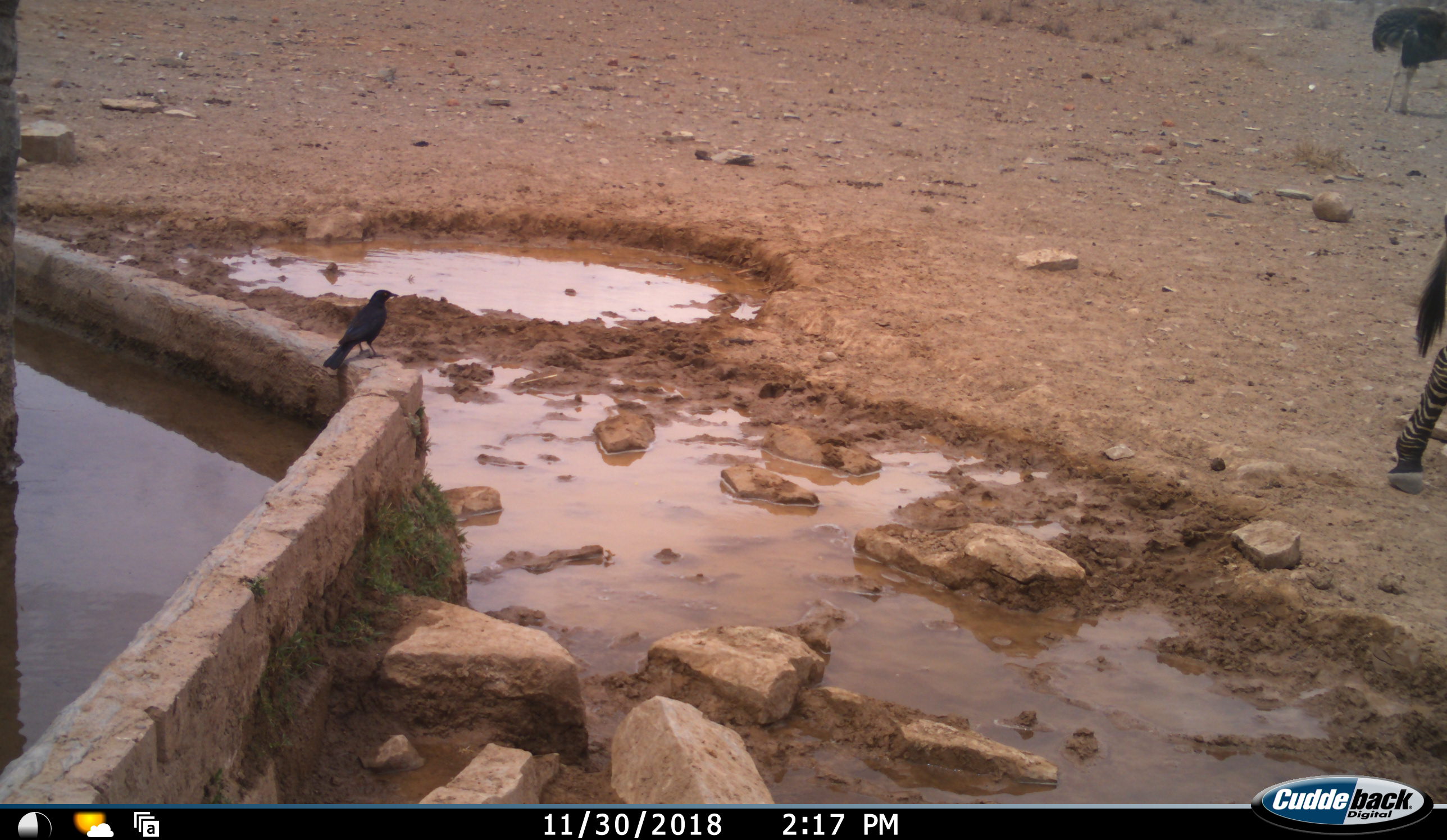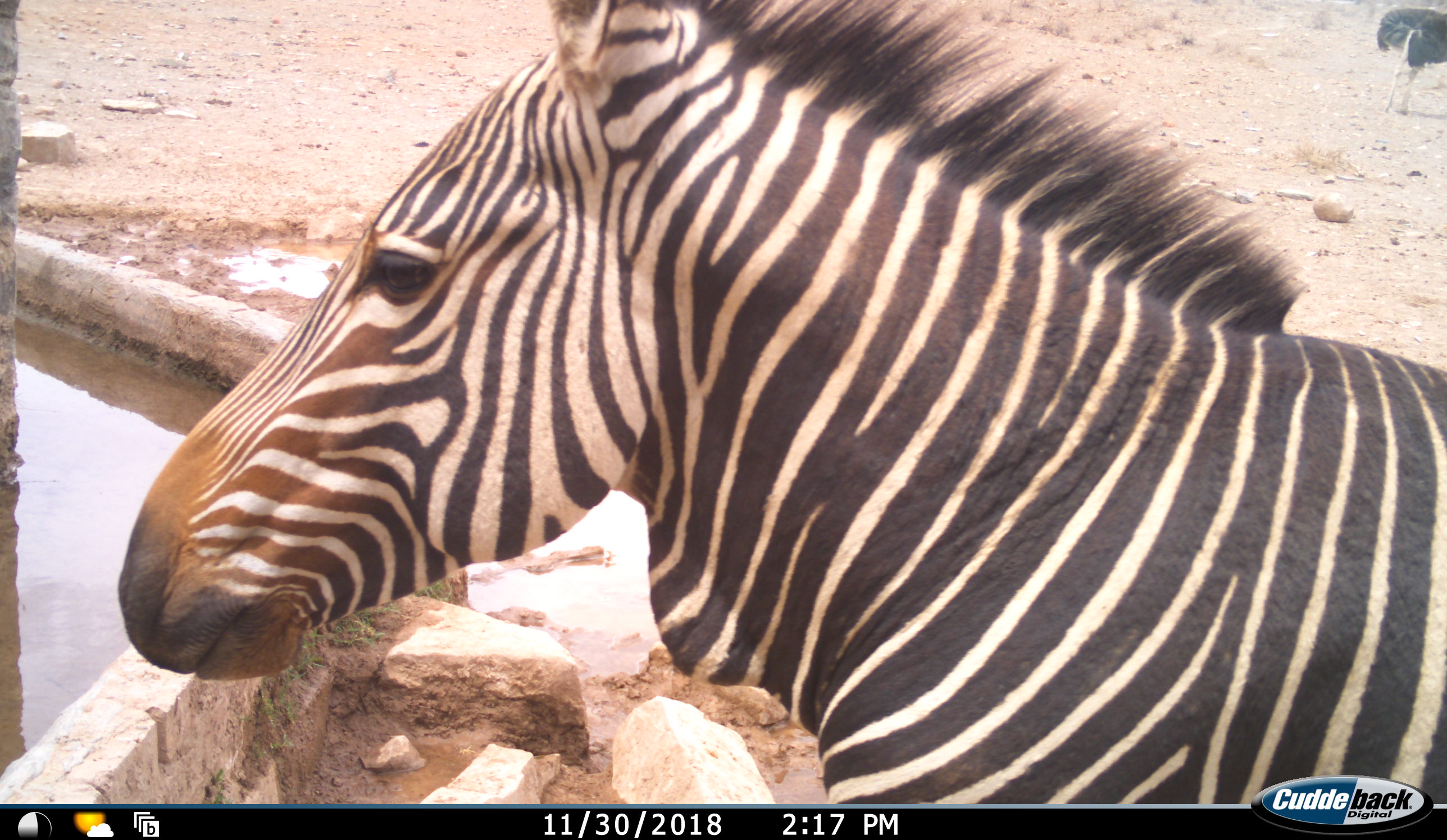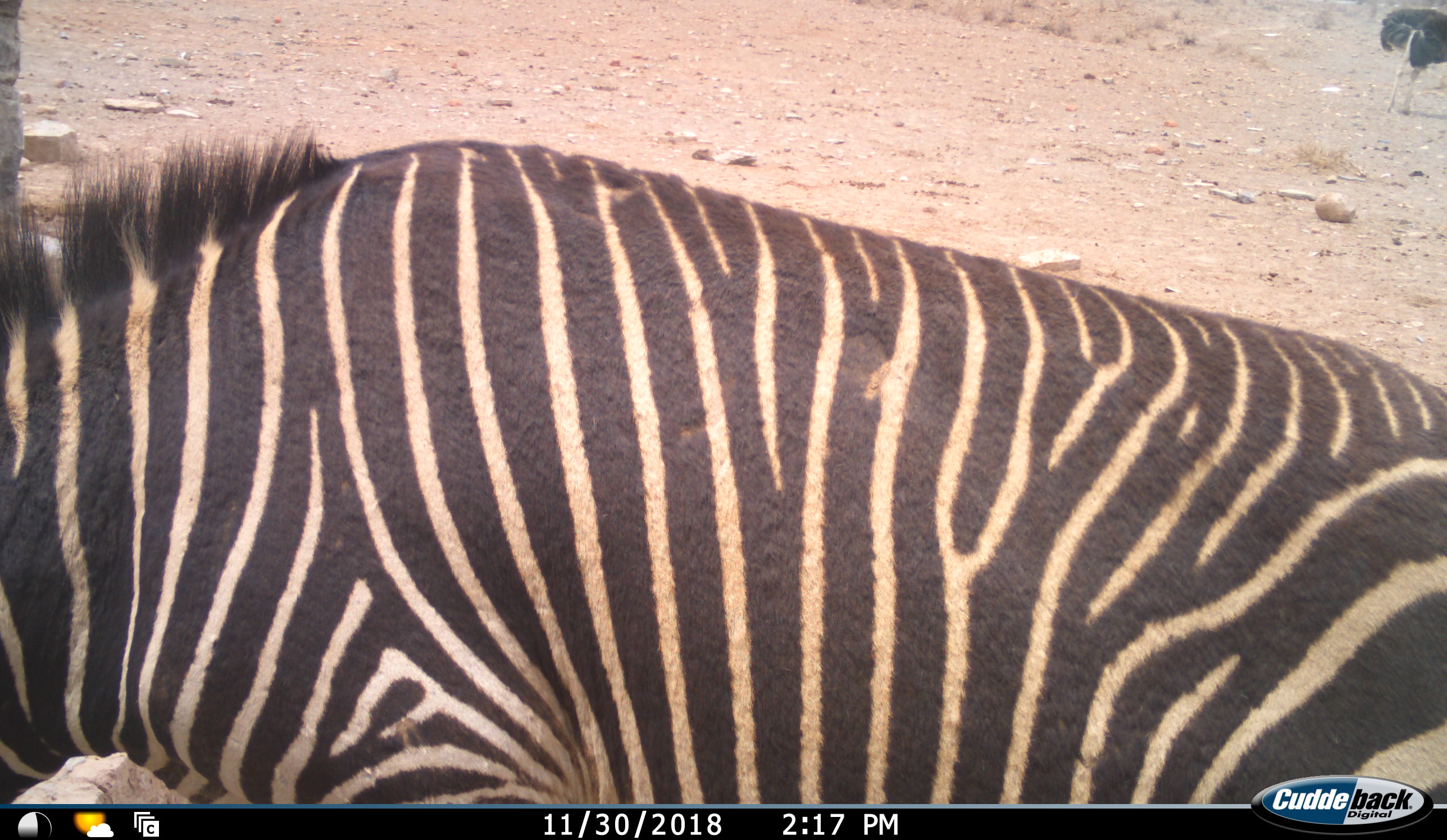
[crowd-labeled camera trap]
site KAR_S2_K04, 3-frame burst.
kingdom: Animalia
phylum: Chordata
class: Aves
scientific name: Aves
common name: bird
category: birdother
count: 1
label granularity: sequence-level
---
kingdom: Animalia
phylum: Chordata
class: Aves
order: Struthioniformes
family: Struthionidae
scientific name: Struthionidae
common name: ostrich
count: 1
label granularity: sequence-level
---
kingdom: Animalia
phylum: Chordata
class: Mammalia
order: Perissodactyla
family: Equidae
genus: Equus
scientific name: Equus zebra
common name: mountain zebra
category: zebramountain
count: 1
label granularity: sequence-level